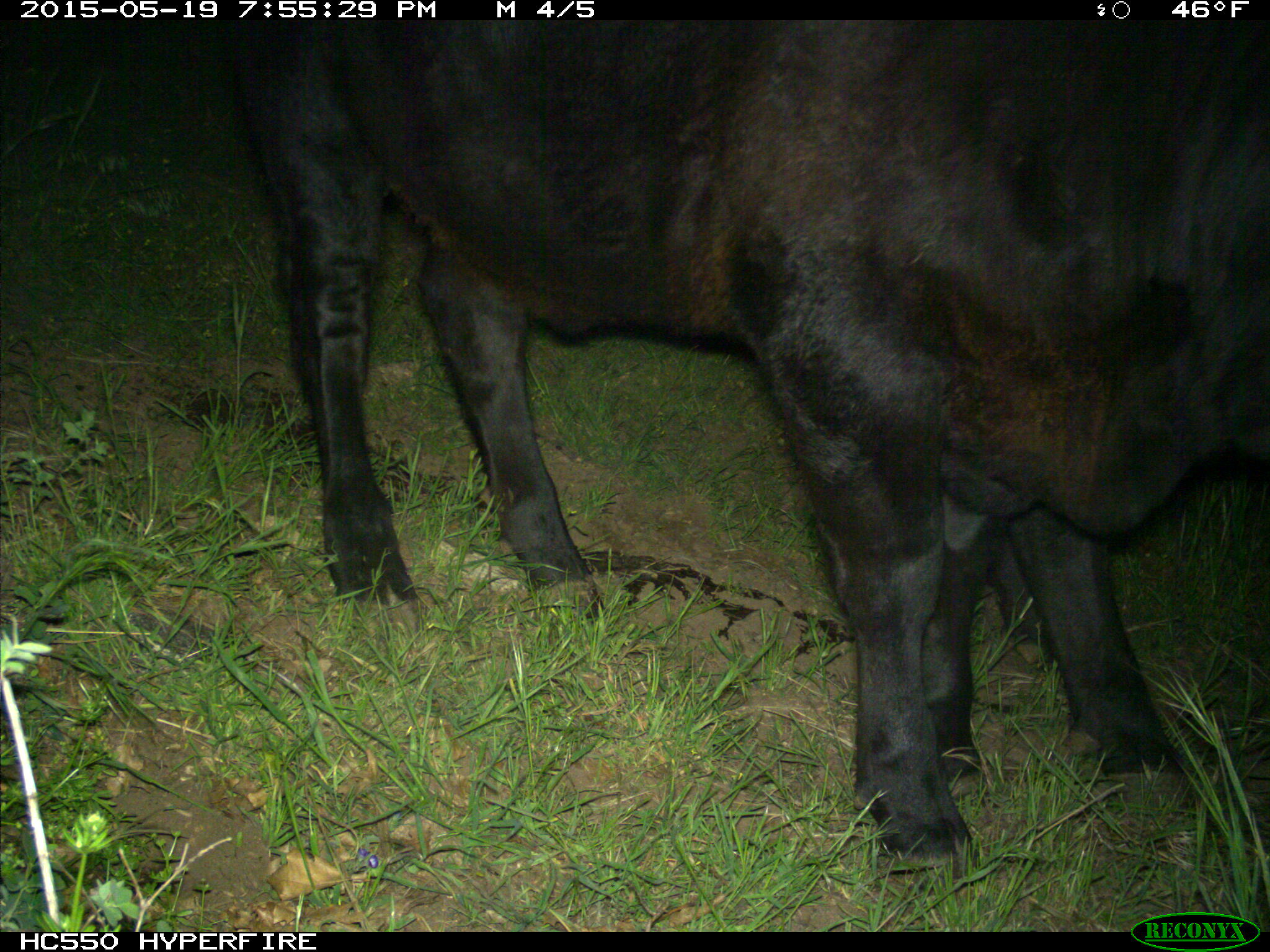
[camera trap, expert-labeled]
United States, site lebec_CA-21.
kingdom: Animalia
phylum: Chordata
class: Mammalia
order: Artiodactyla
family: Bovidae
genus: Bos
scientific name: Bos taurus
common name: domestic cow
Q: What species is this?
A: Bos taurus (domestic cow).